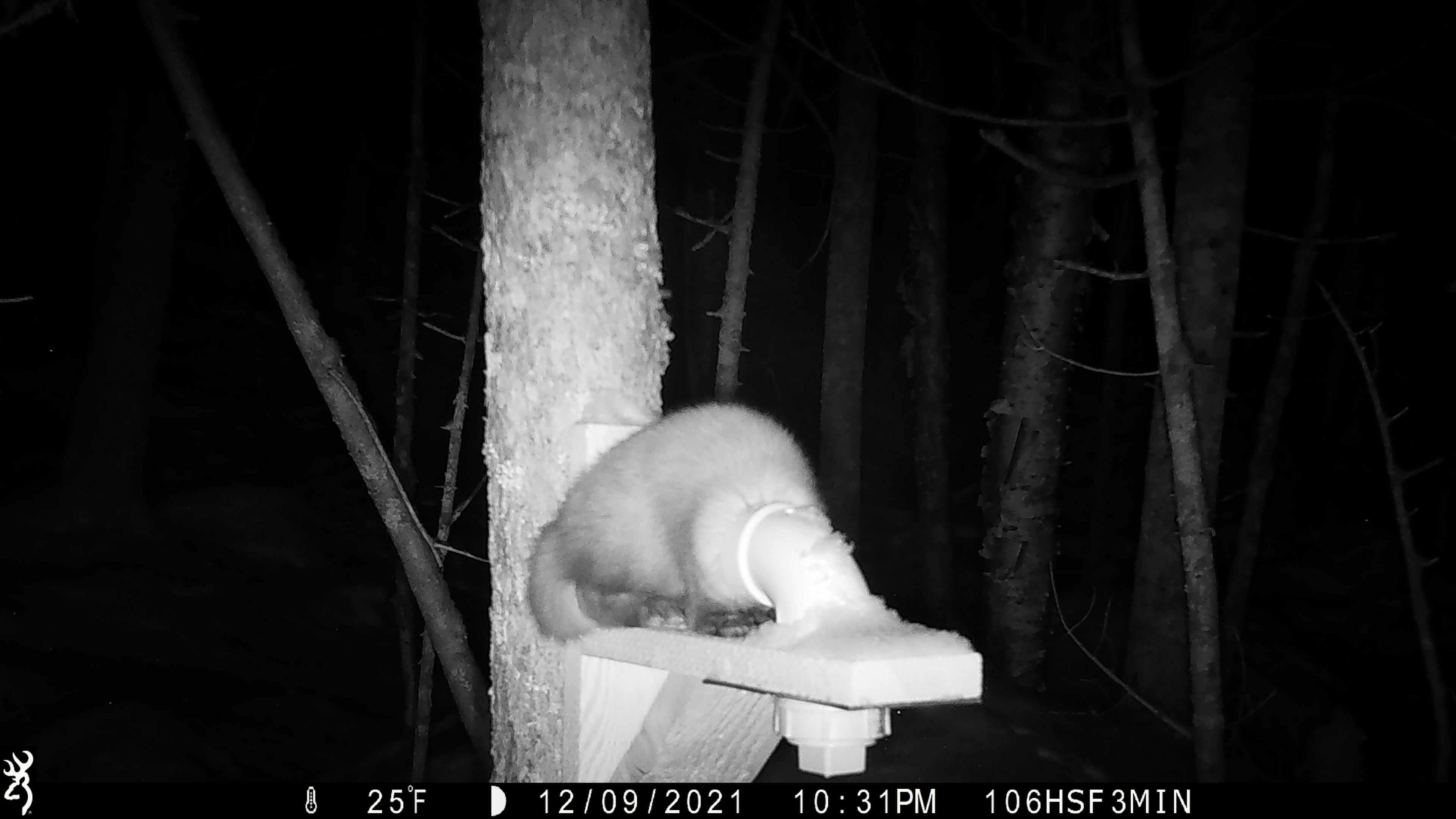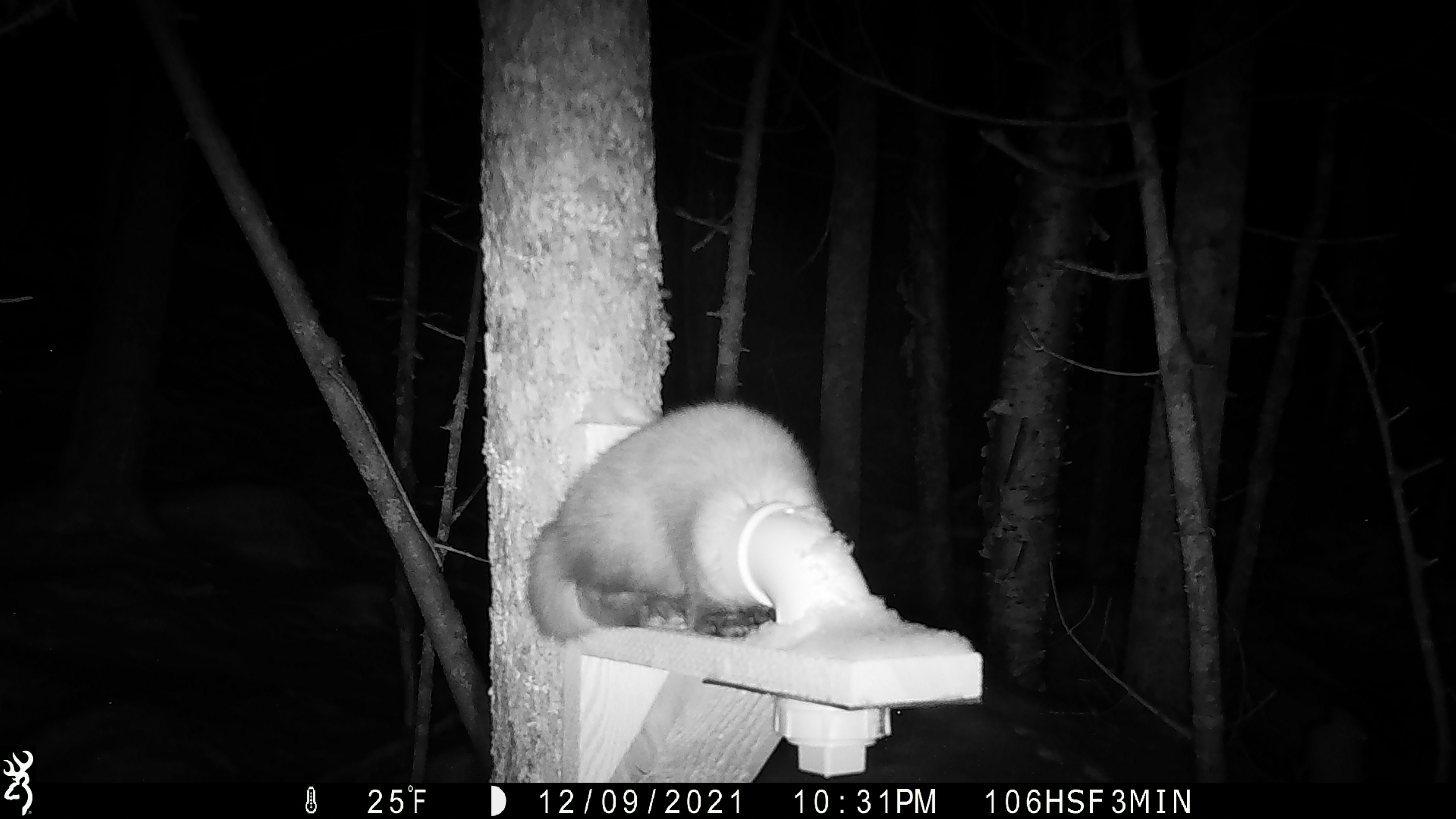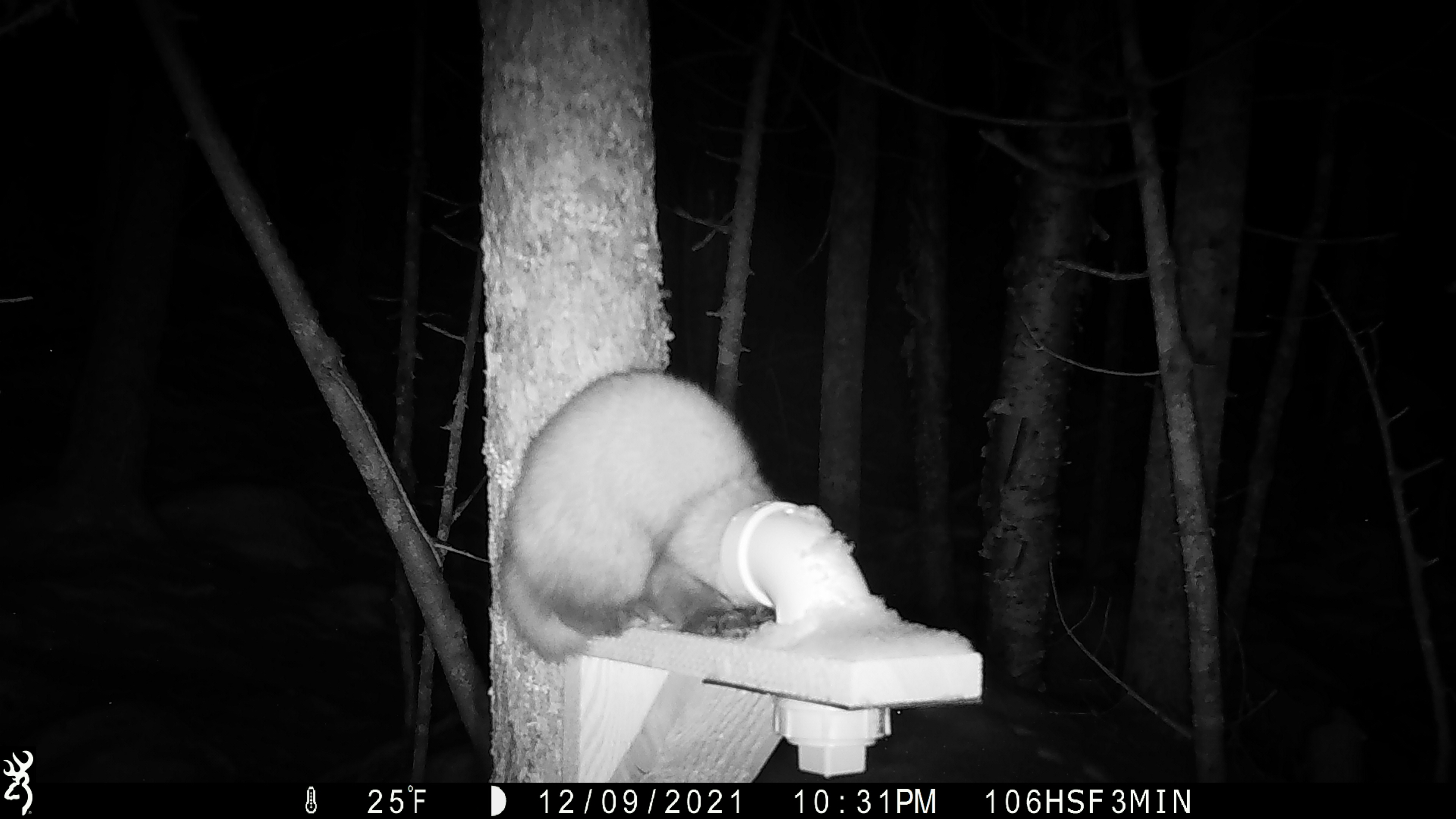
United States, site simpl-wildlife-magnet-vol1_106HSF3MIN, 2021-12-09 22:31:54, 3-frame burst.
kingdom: Animalia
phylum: Chordata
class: Mammalia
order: Carnivora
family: Mustelidae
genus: Martes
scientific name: Martes americana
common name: american marten